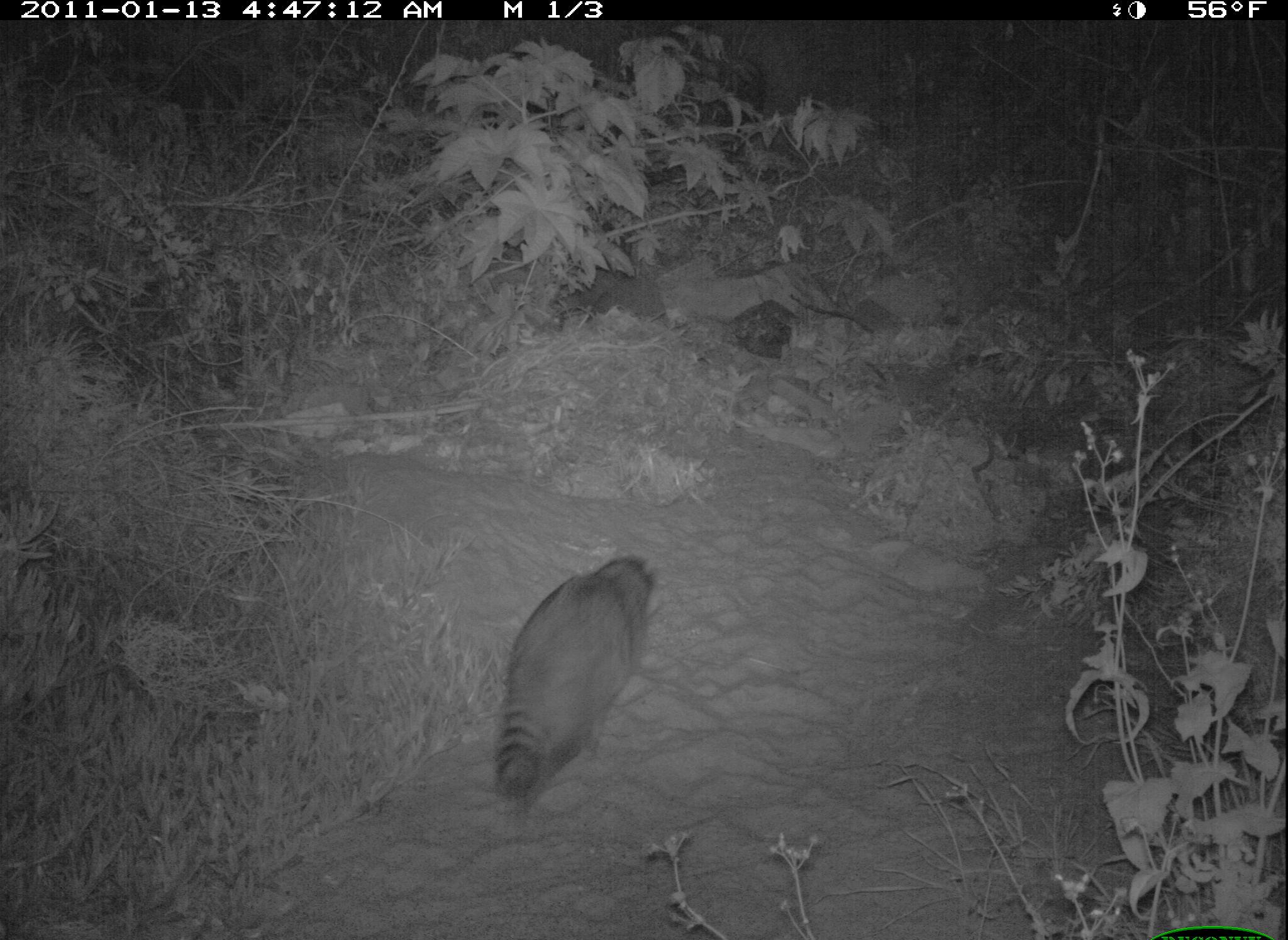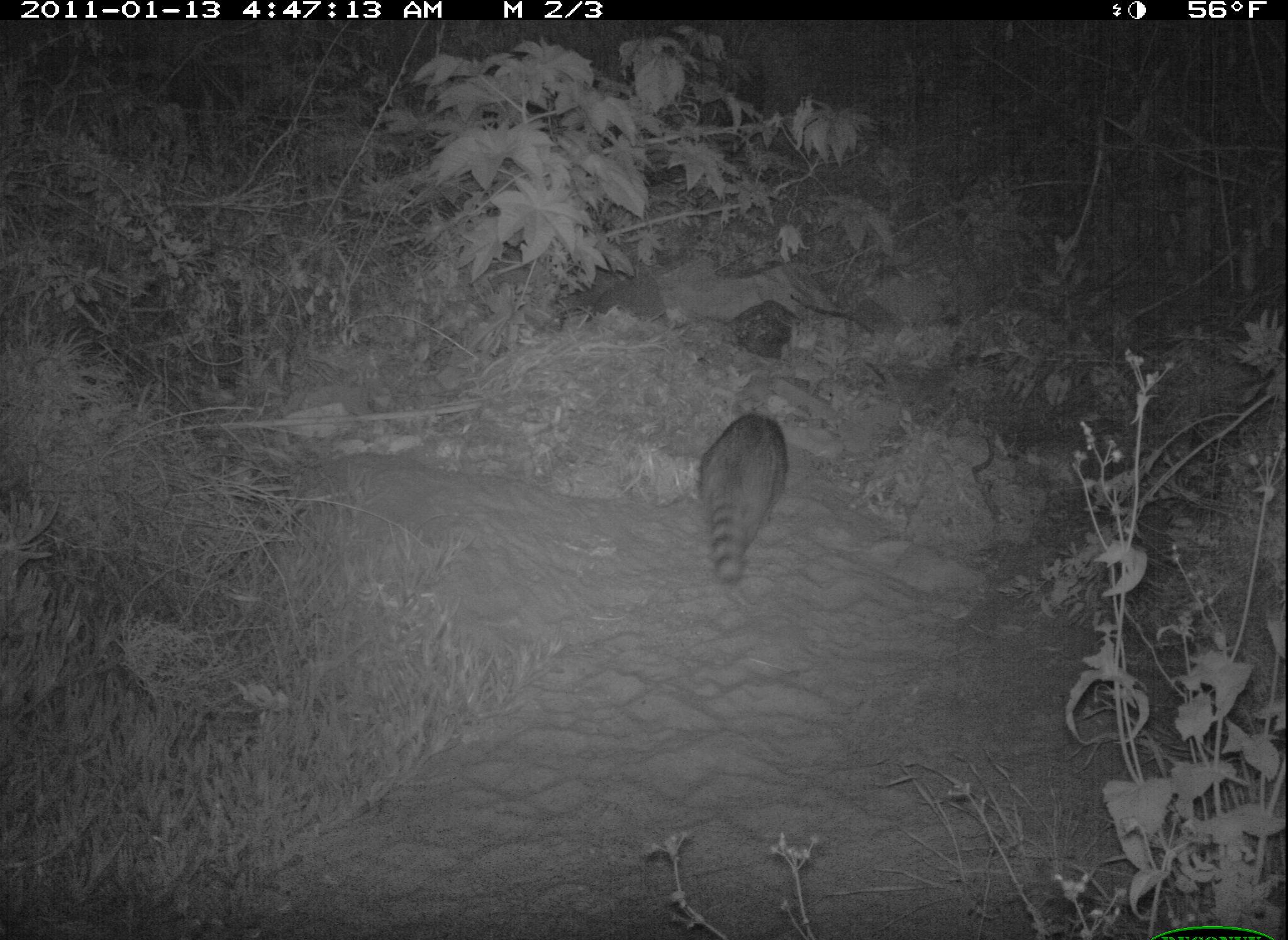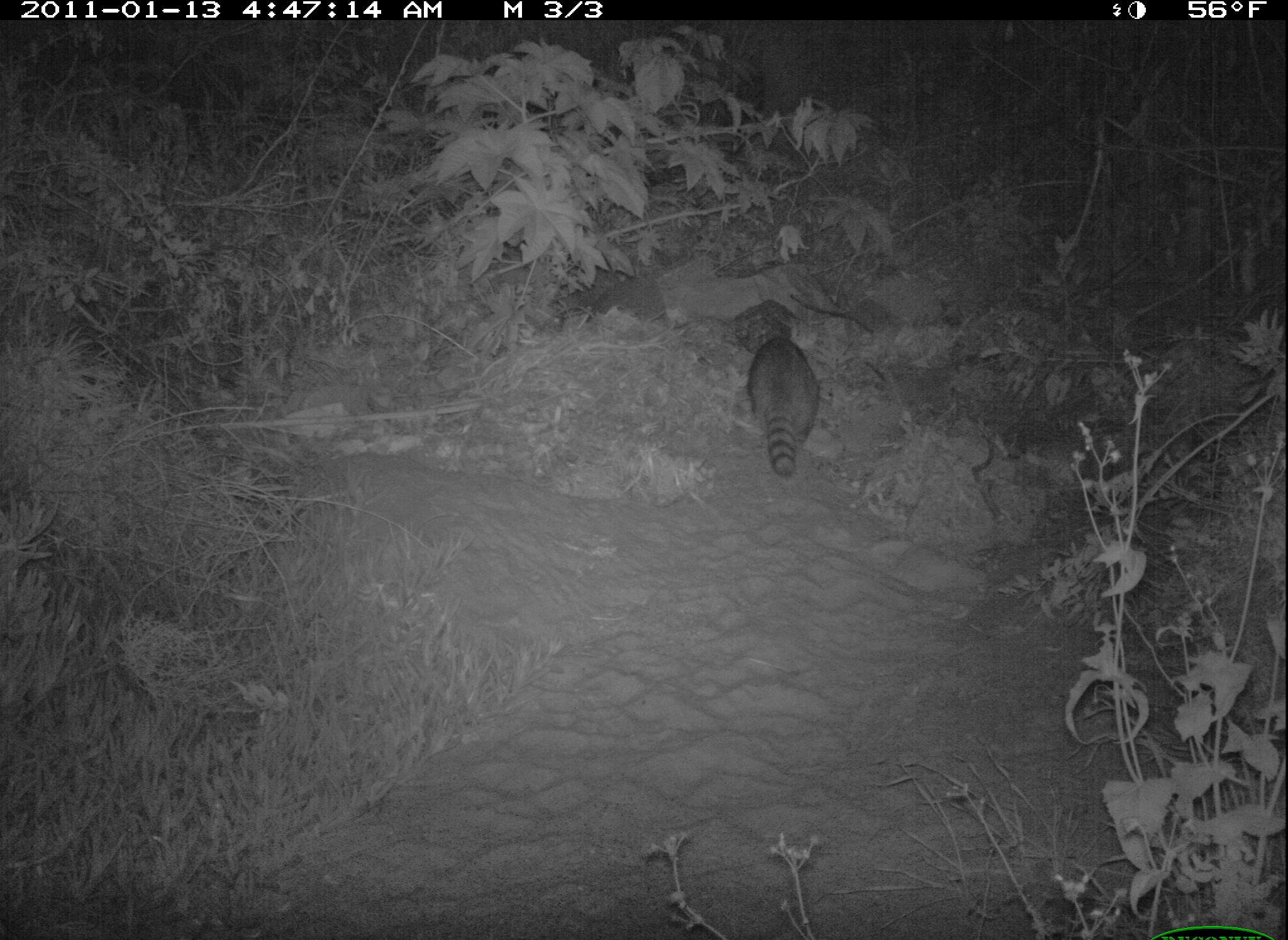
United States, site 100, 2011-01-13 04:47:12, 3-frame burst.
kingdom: Animalia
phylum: Chordata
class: Mammalia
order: Carnivora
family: Procyonidae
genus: Procyon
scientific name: Procyon lotor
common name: raccoon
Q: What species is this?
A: Raccoon (Procyon lotor).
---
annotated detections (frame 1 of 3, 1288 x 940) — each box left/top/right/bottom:
raccoon: 477/544/705/842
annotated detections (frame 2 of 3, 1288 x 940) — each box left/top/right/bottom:
raccoon: 686/369/805/606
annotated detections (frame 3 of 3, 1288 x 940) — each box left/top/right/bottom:
raccoon: 712/321/845/486